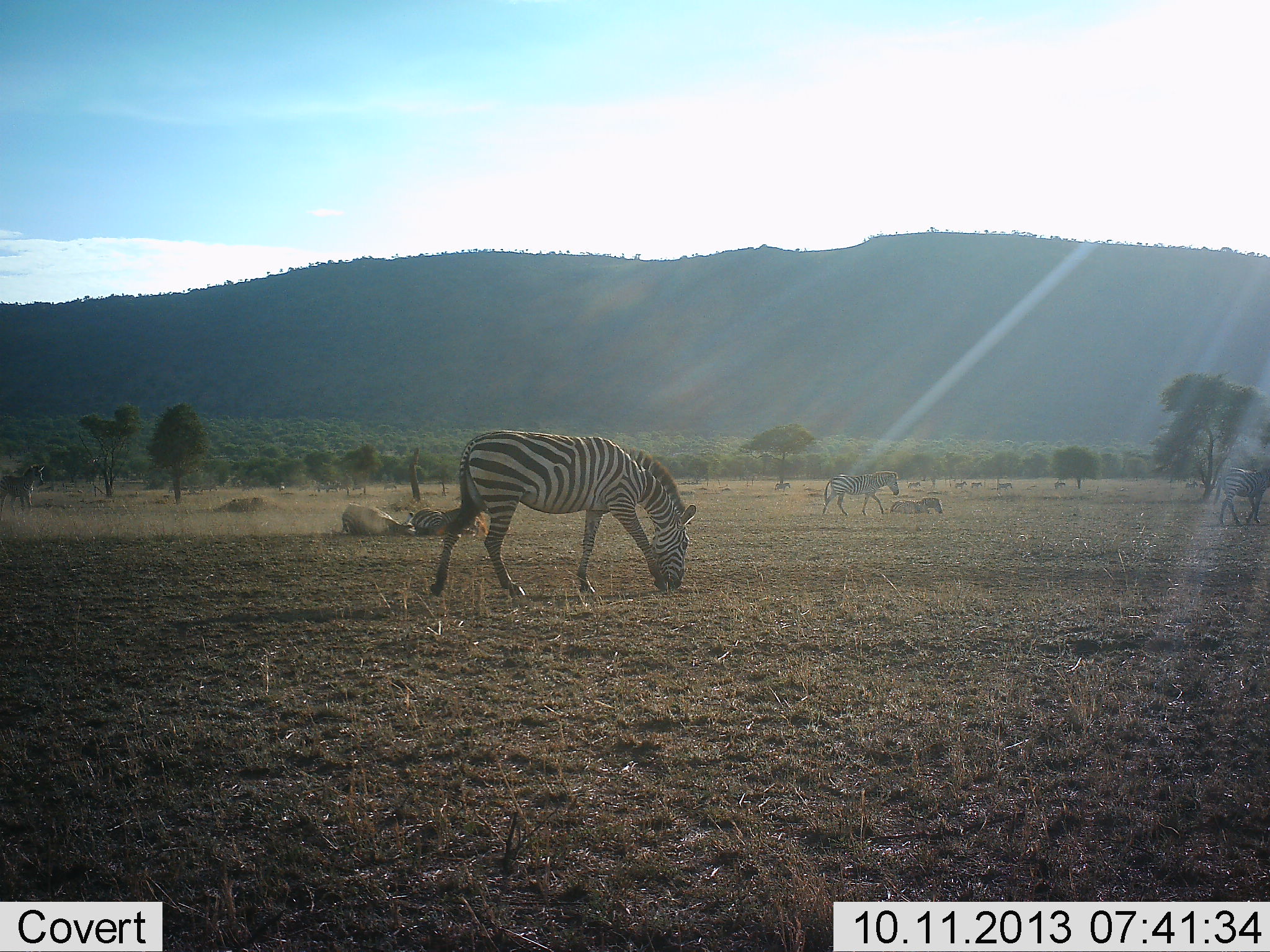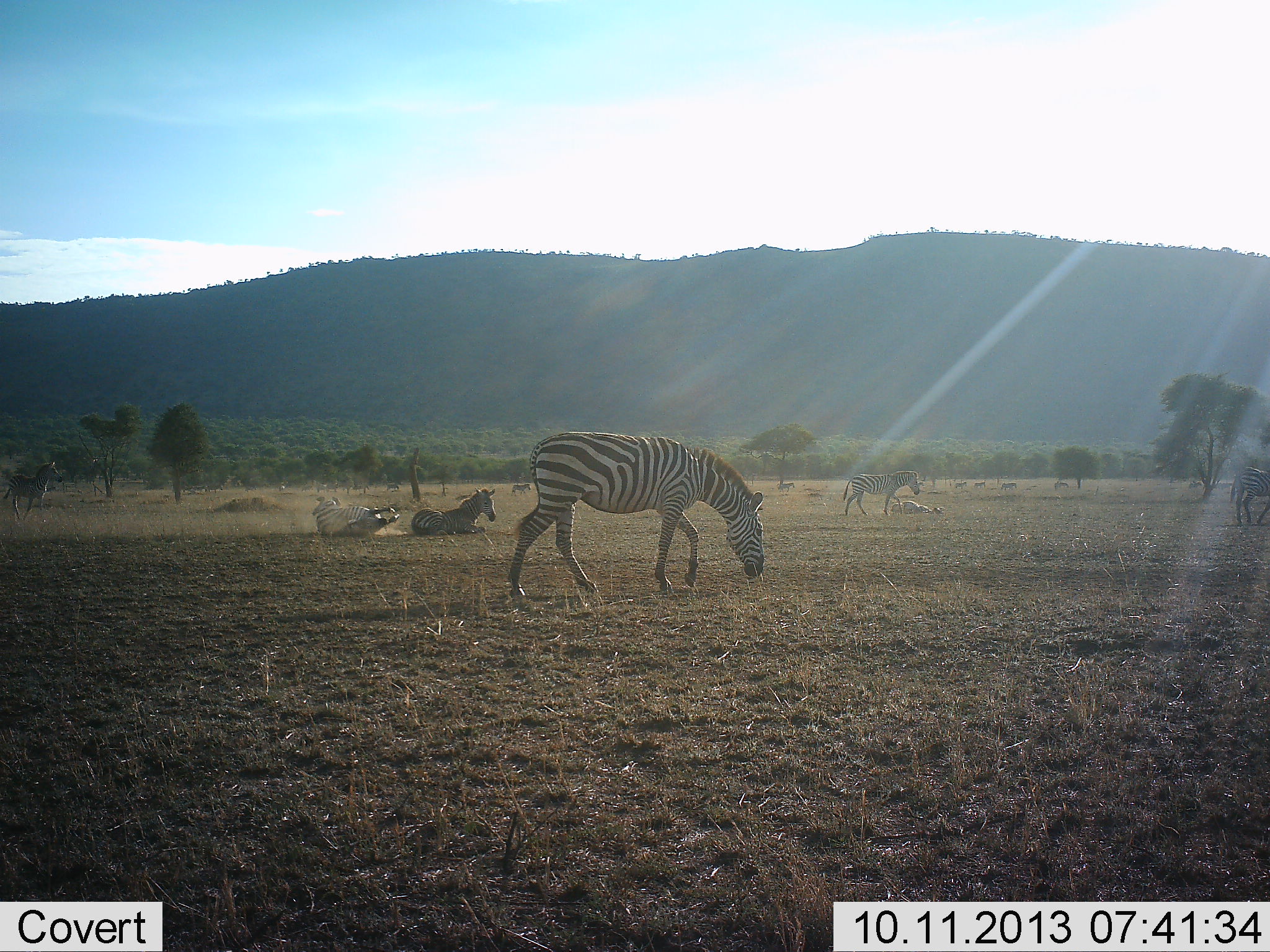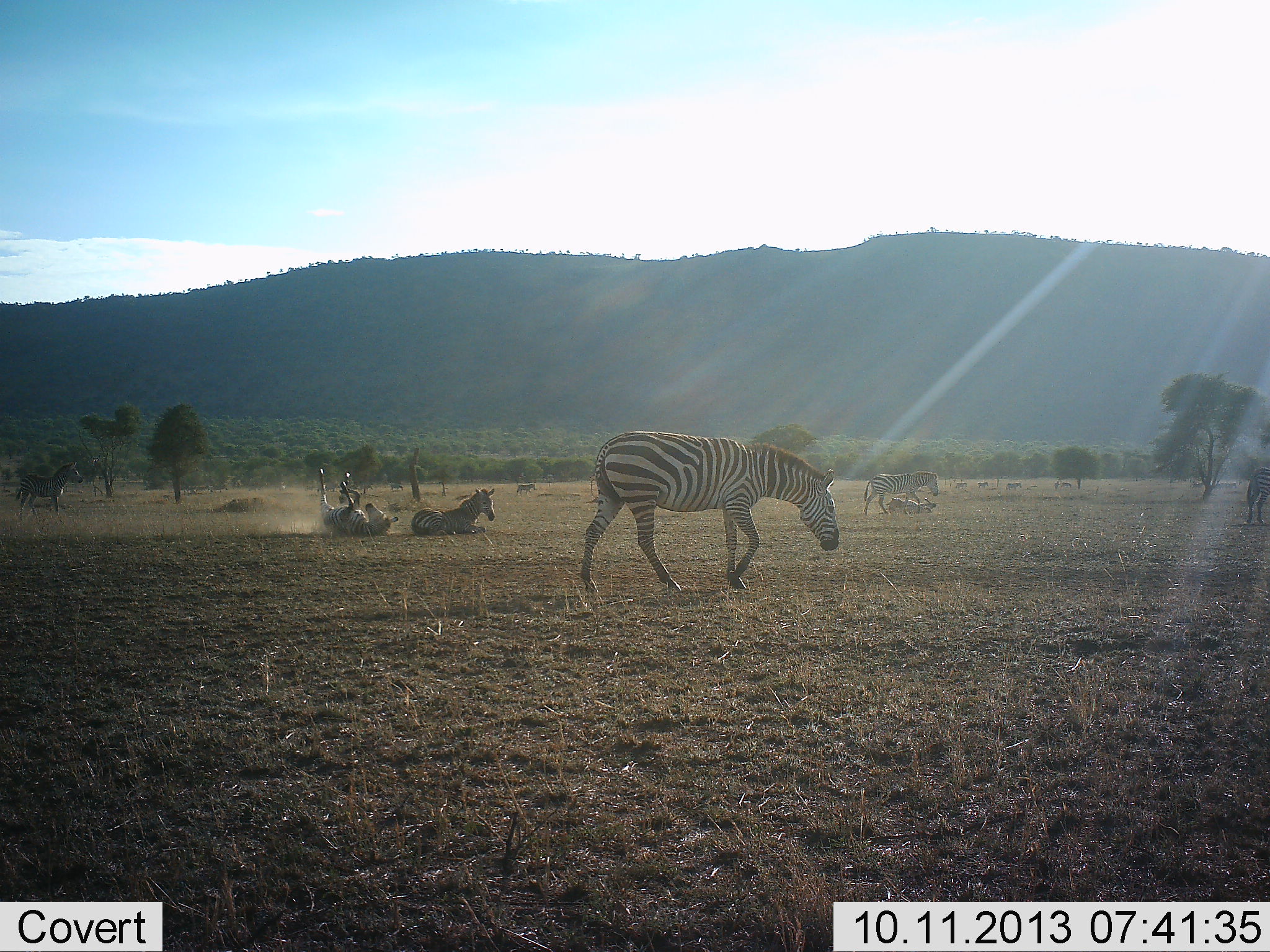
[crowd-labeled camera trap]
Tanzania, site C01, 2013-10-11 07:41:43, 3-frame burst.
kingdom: Animalia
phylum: Chordata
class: Mammalia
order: Perissodactyla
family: Equidae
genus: Equus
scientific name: Equus quagga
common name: plains zebra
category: zebra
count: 7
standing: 56%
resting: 71%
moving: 65%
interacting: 32%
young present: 0%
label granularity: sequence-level